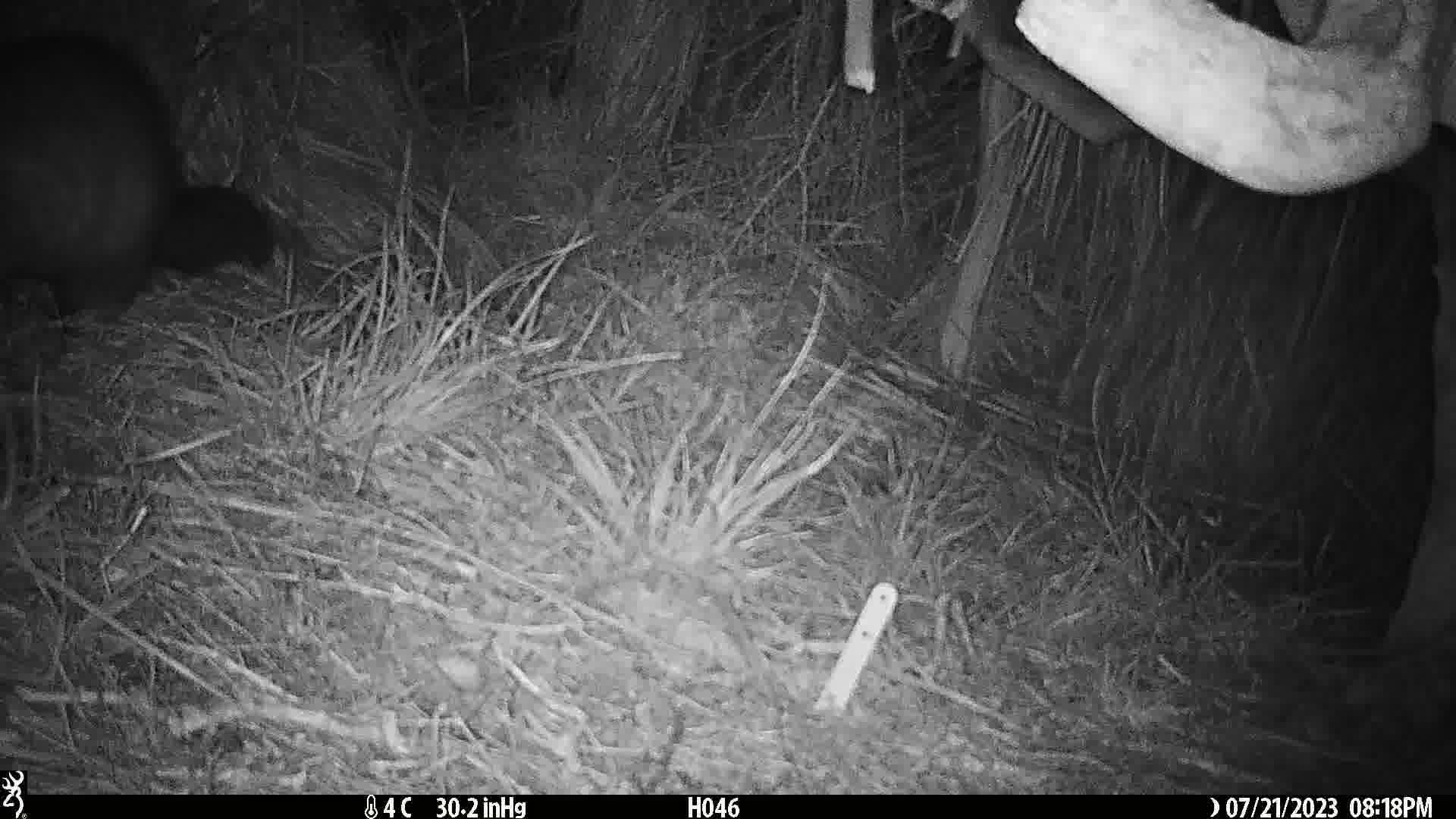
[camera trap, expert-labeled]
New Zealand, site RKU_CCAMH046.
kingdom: Animalia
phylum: Chordata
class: Mammalia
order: Diprotodontia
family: Phalangeridae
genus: Trichosurus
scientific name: Trichosurus vulpecula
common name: common brushtail possum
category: possum